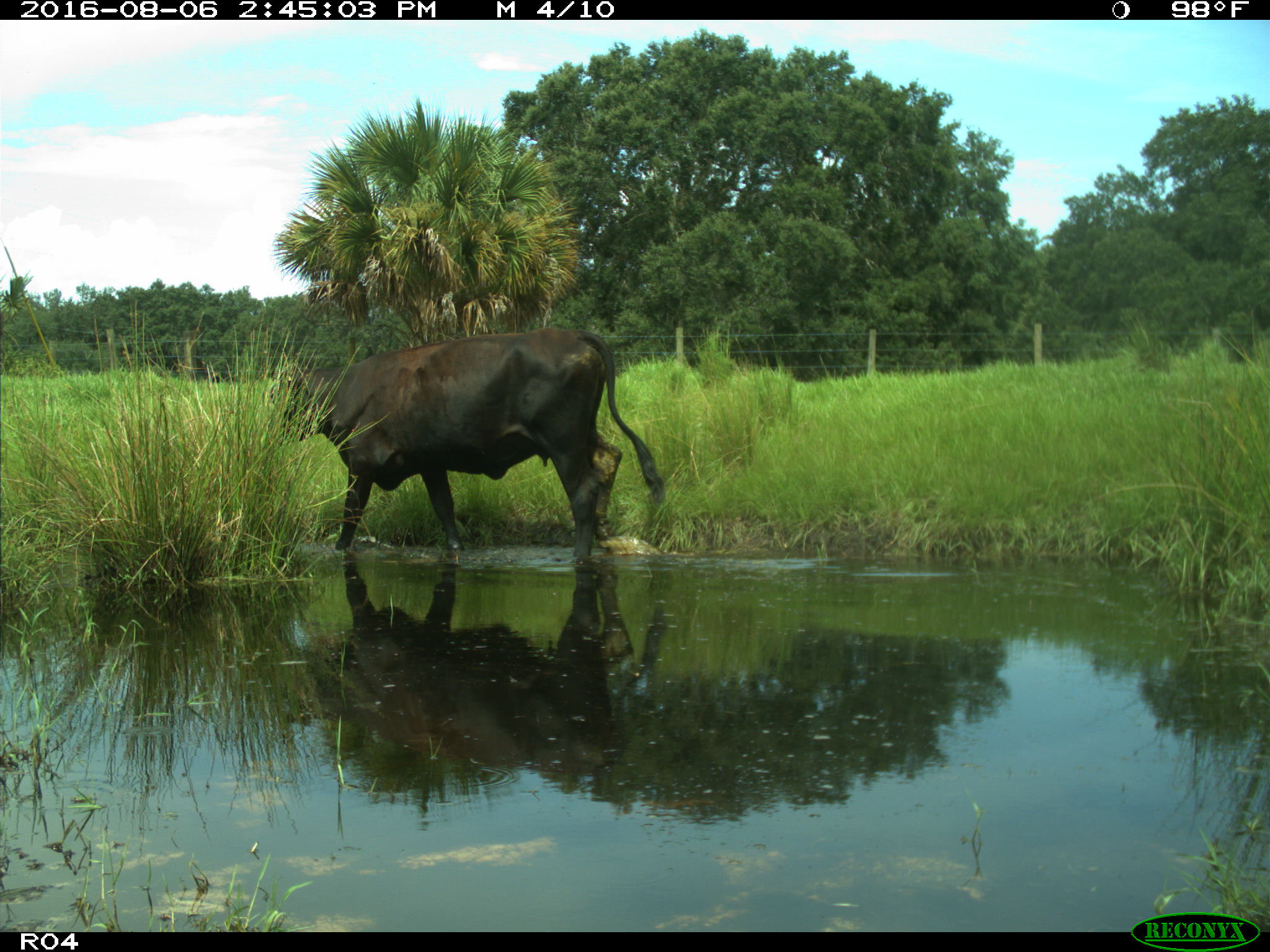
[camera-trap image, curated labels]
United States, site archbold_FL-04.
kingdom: Animalia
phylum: Chordata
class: Mammalia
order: Artiodactyla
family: Bovidae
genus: Bos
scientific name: Bos taurus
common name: domestic cow